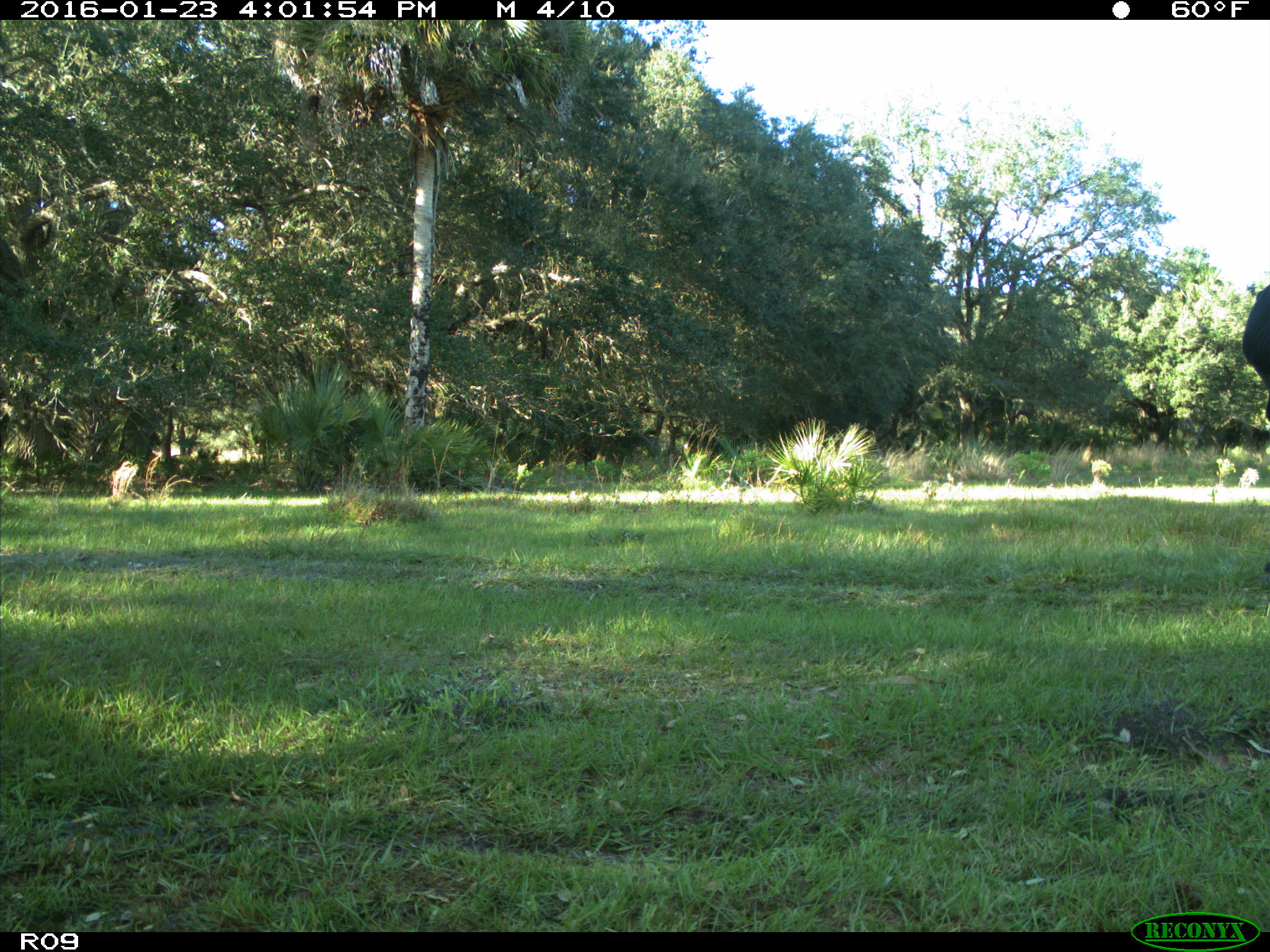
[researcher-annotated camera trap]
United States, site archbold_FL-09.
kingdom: Animalia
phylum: Chordata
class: Mammalia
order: Artiodactyla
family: Bovidae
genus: Bos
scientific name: Bos taurus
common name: domestic cow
Bos taurus (domestic cow).